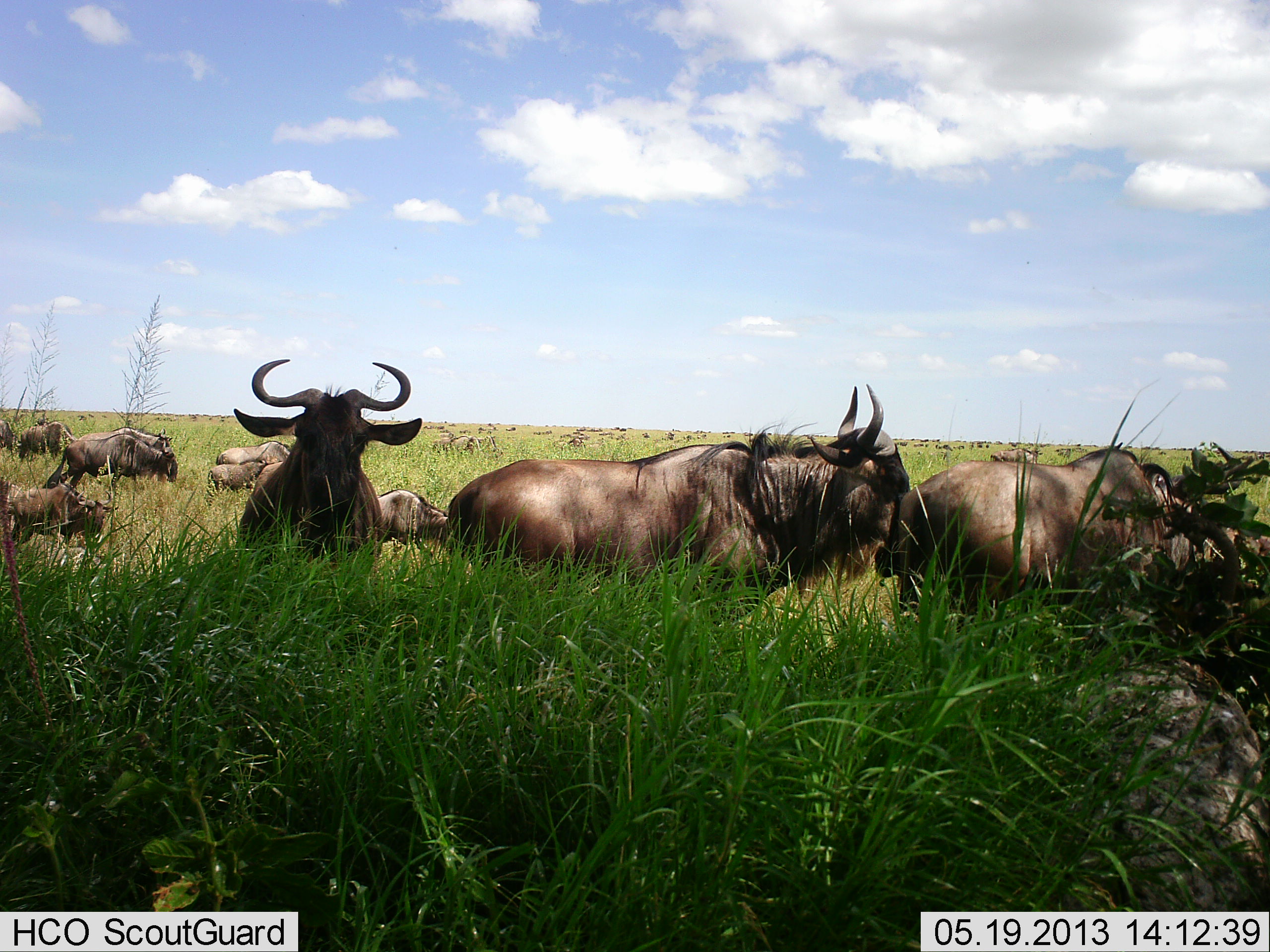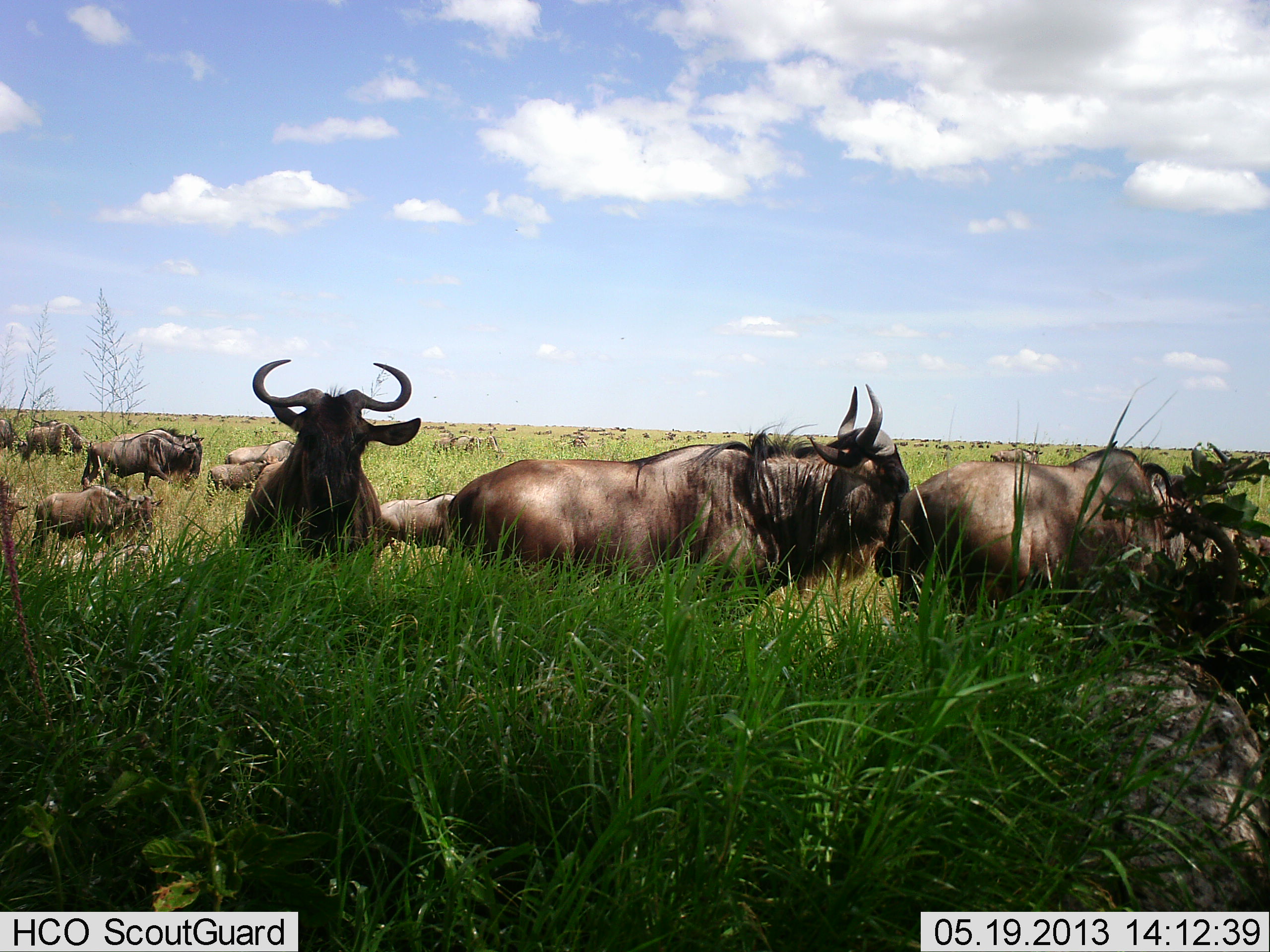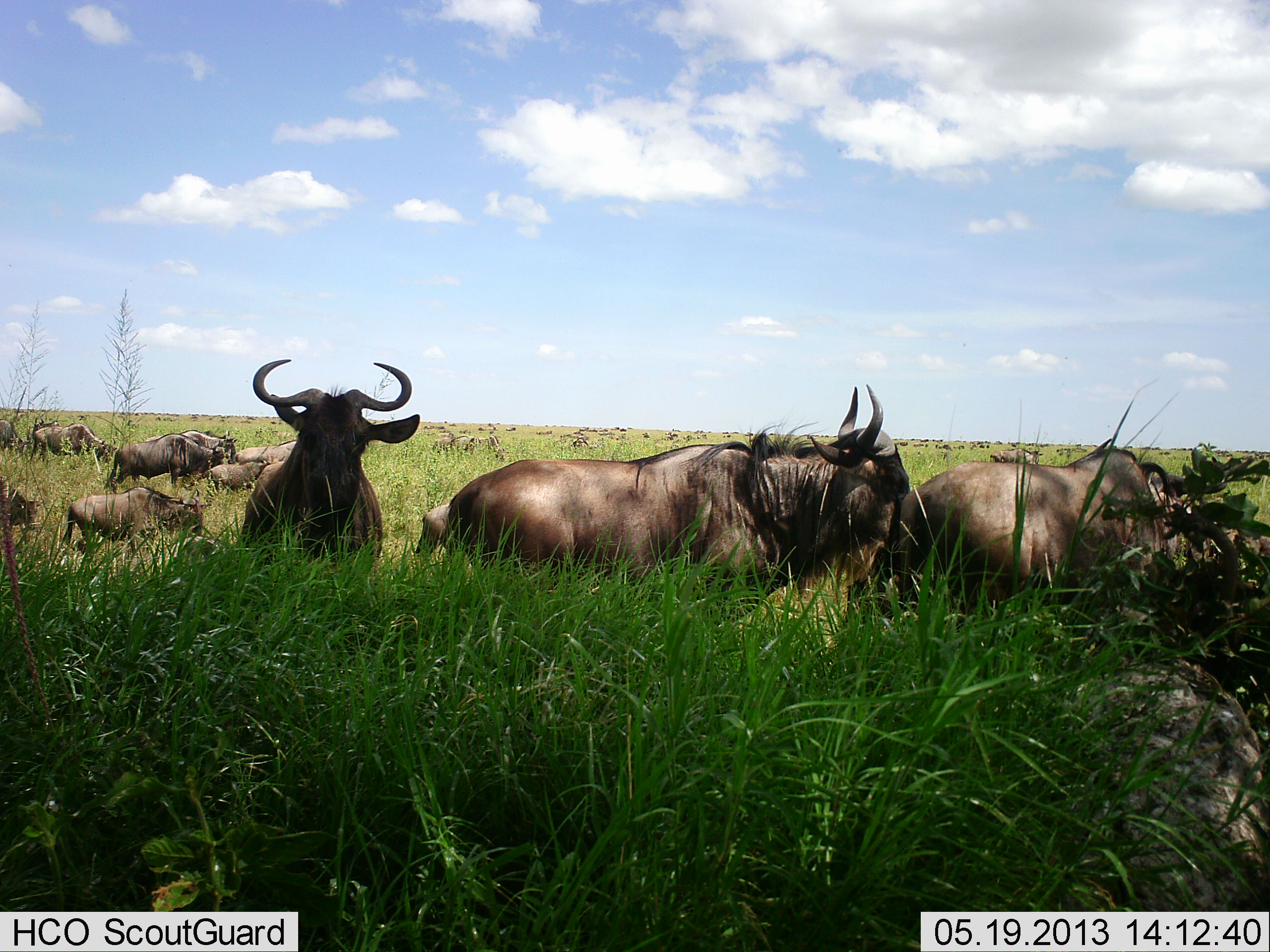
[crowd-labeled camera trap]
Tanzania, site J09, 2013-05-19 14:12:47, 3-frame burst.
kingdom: Animalia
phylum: Chordata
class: Mammalia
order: Artiodactyla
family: Bovidae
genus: Connochaetes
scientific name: Connochaetes taurinus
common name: blue wildebeest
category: wildebeest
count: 11-50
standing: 70%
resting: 10%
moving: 90%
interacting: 10%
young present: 10%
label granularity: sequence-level